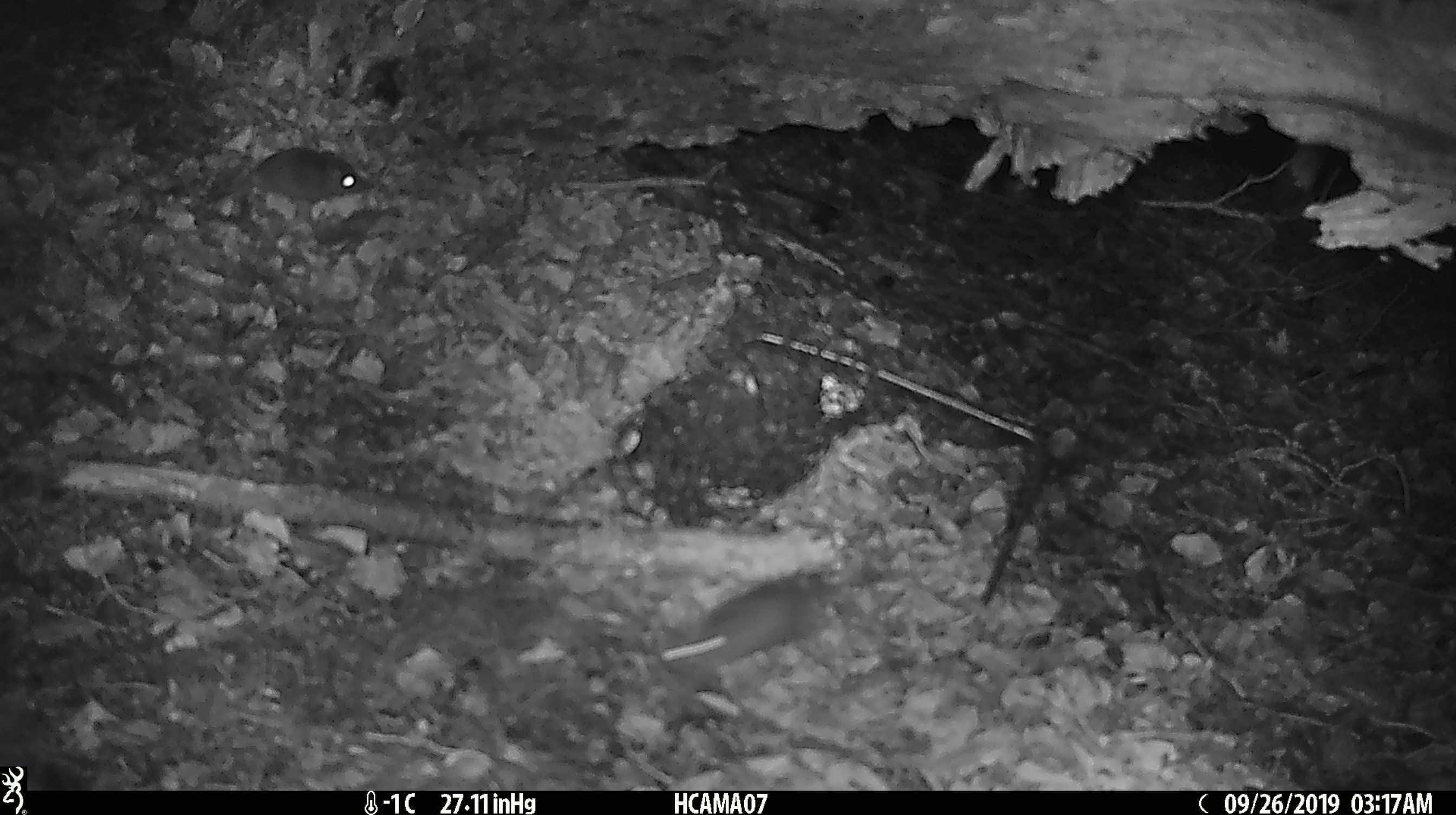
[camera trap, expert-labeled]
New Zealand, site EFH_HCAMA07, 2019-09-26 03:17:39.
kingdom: Animalia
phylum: Chordata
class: Mammalia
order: Rodentia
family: Muridae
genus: Mus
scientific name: Mus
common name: mouse